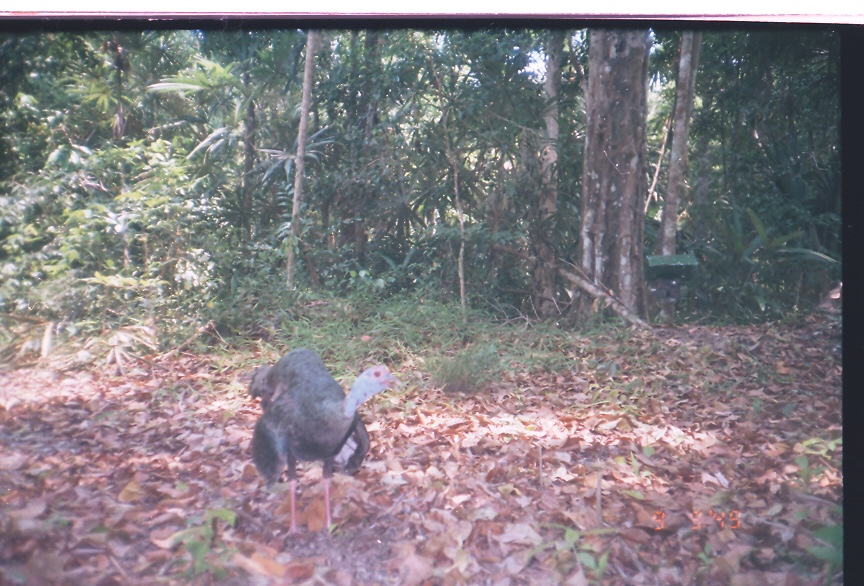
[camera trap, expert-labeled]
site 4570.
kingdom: Animalia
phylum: Chordata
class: Aves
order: Galliformes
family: Phasianidae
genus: Meleagris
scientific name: Meleagris ocellata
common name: ocellated turkey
Meleagris ocellata (ocellated turkey), count 1.